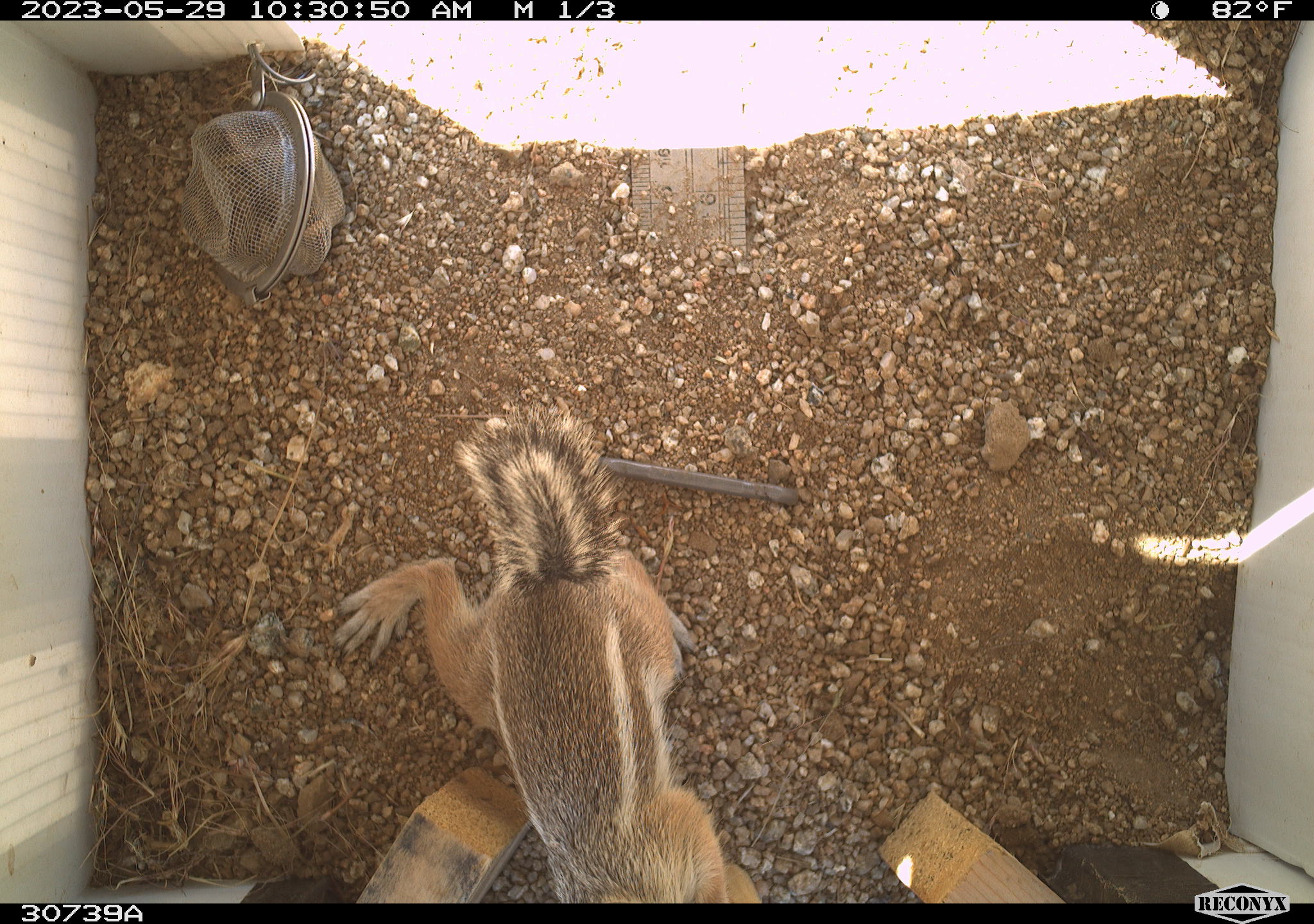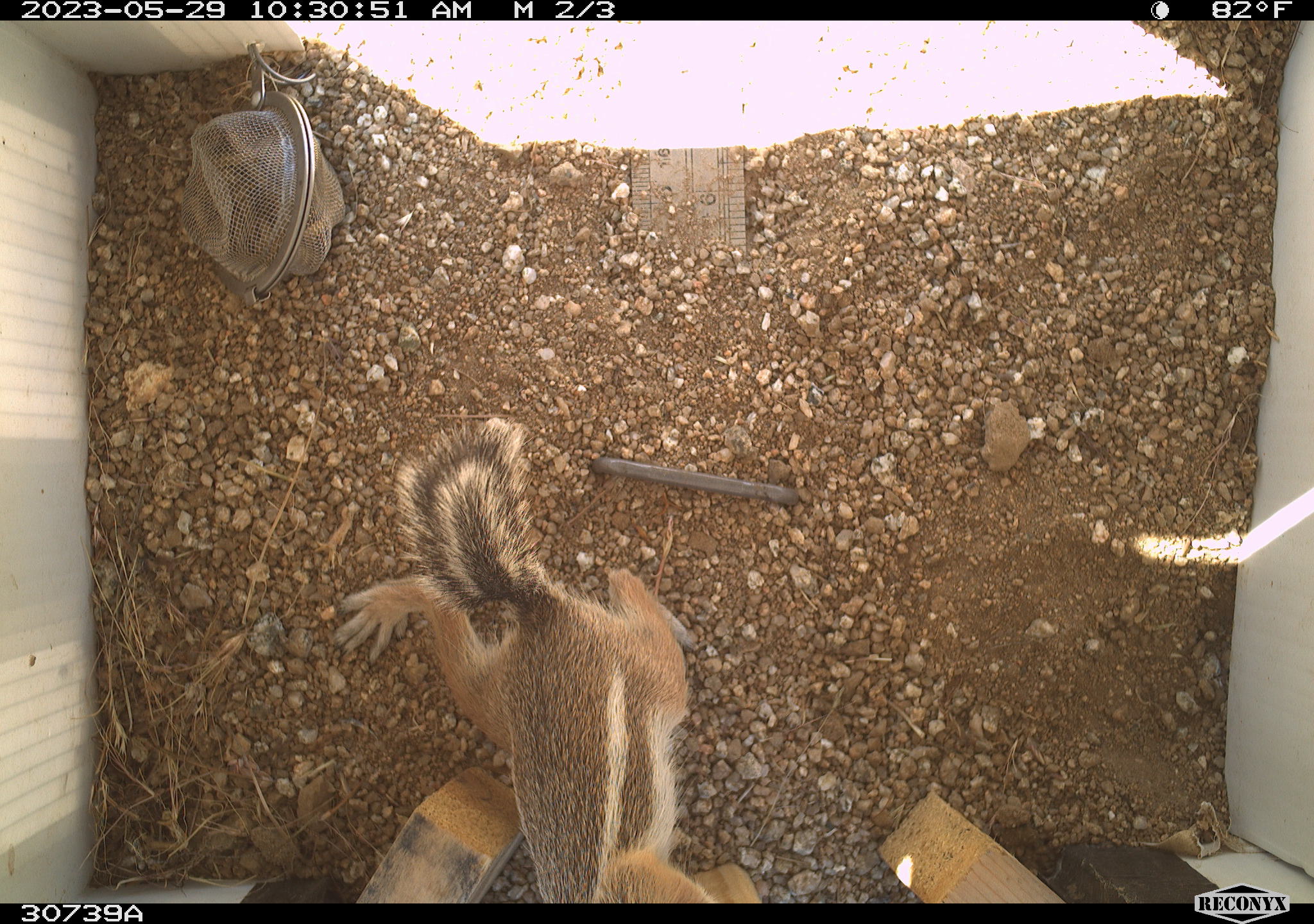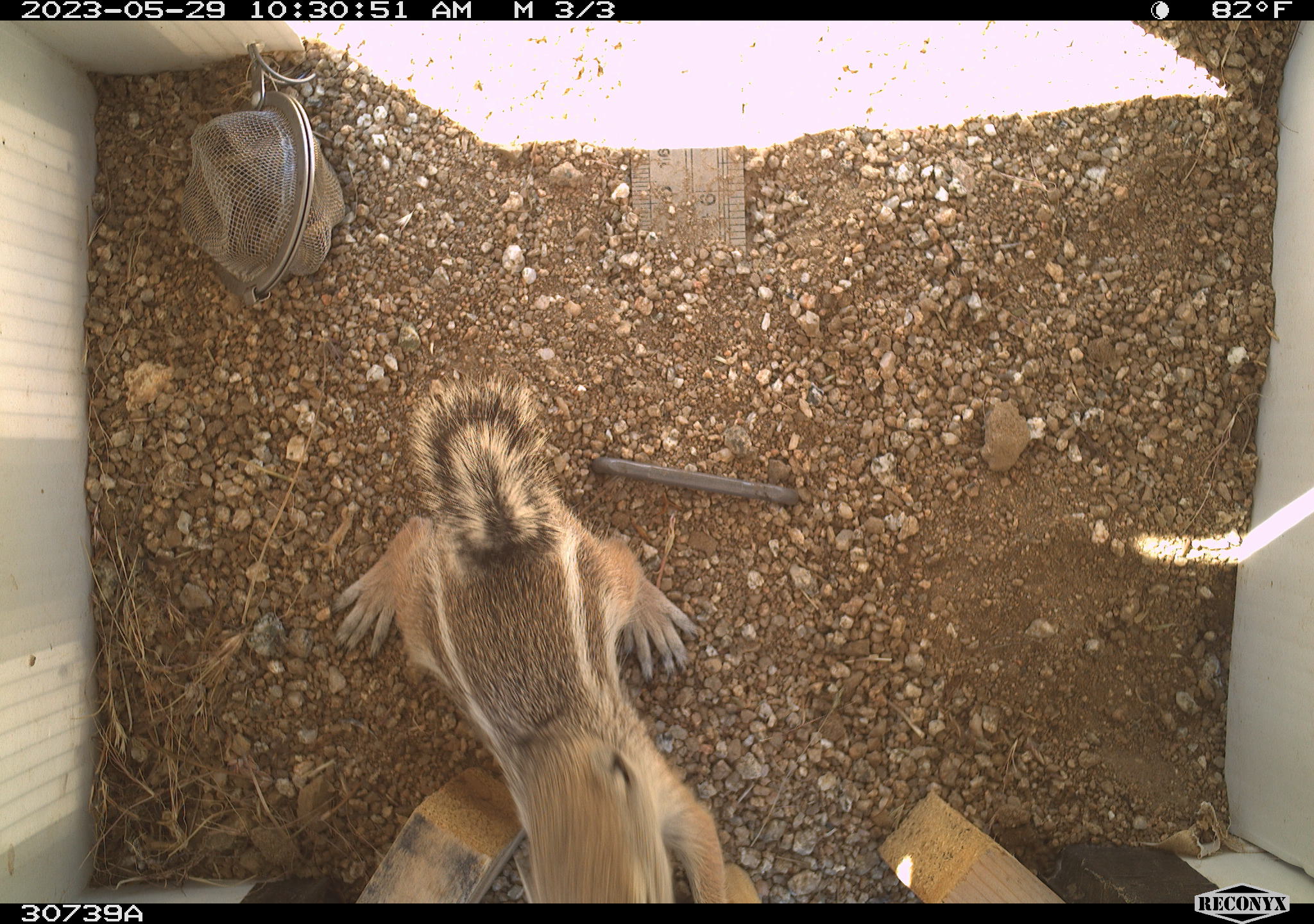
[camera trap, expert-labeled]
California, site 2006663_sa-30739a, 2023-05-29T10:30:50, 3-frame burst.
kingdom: Animalia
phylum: Chordata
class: Mammalia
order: Rodentia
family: Sciuridae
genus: Ammospermophilus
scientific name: Ammospermophilus leucurus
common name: white-tailed antelope squirrel